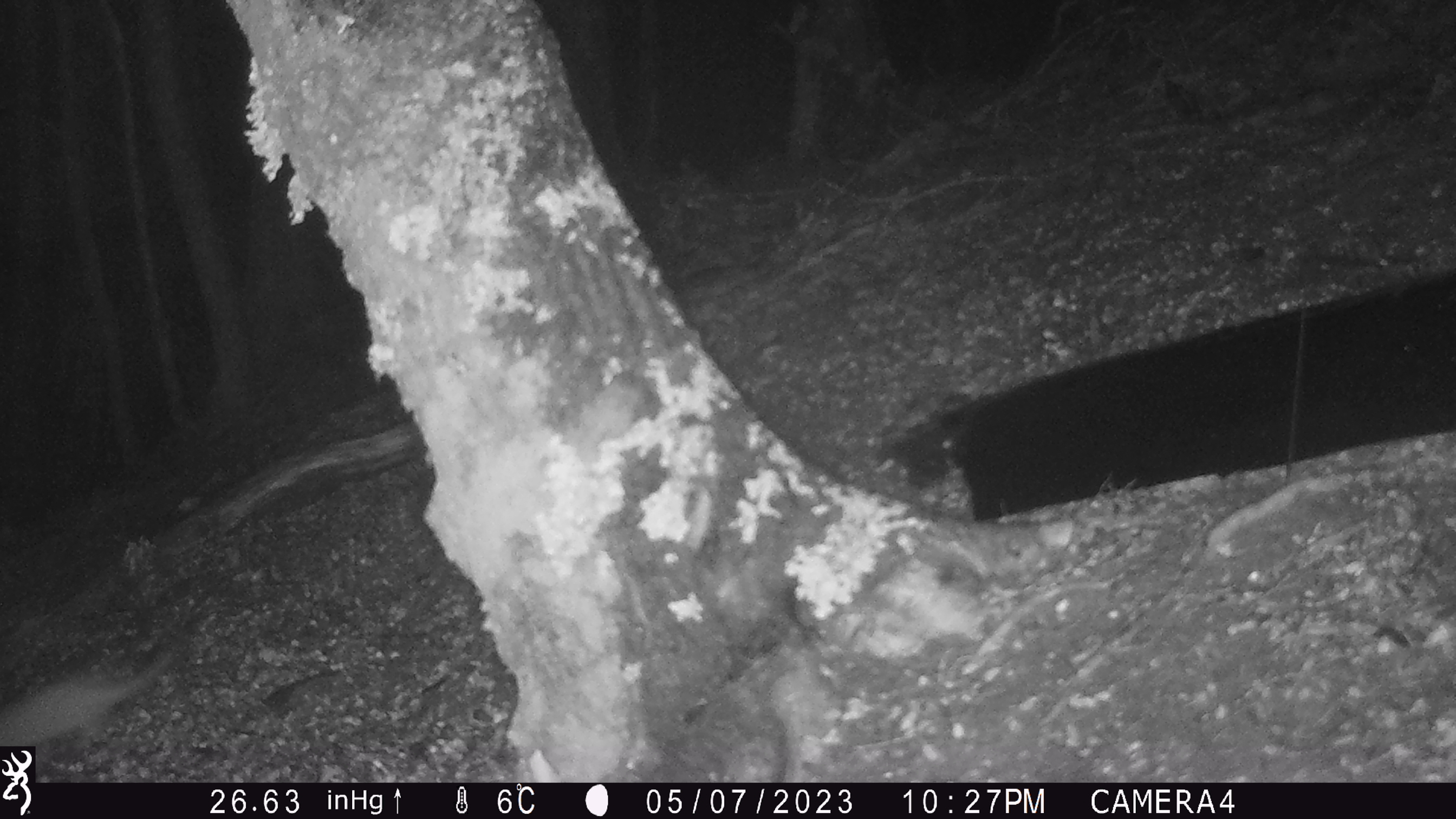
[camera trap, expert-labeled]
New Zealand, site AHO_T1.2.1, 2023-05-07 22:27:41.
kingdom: Animalia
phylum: Chordata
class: Mammalia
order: Carnivora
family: Mustelidae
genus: Mustela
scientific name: Mustela erminea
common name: stoat